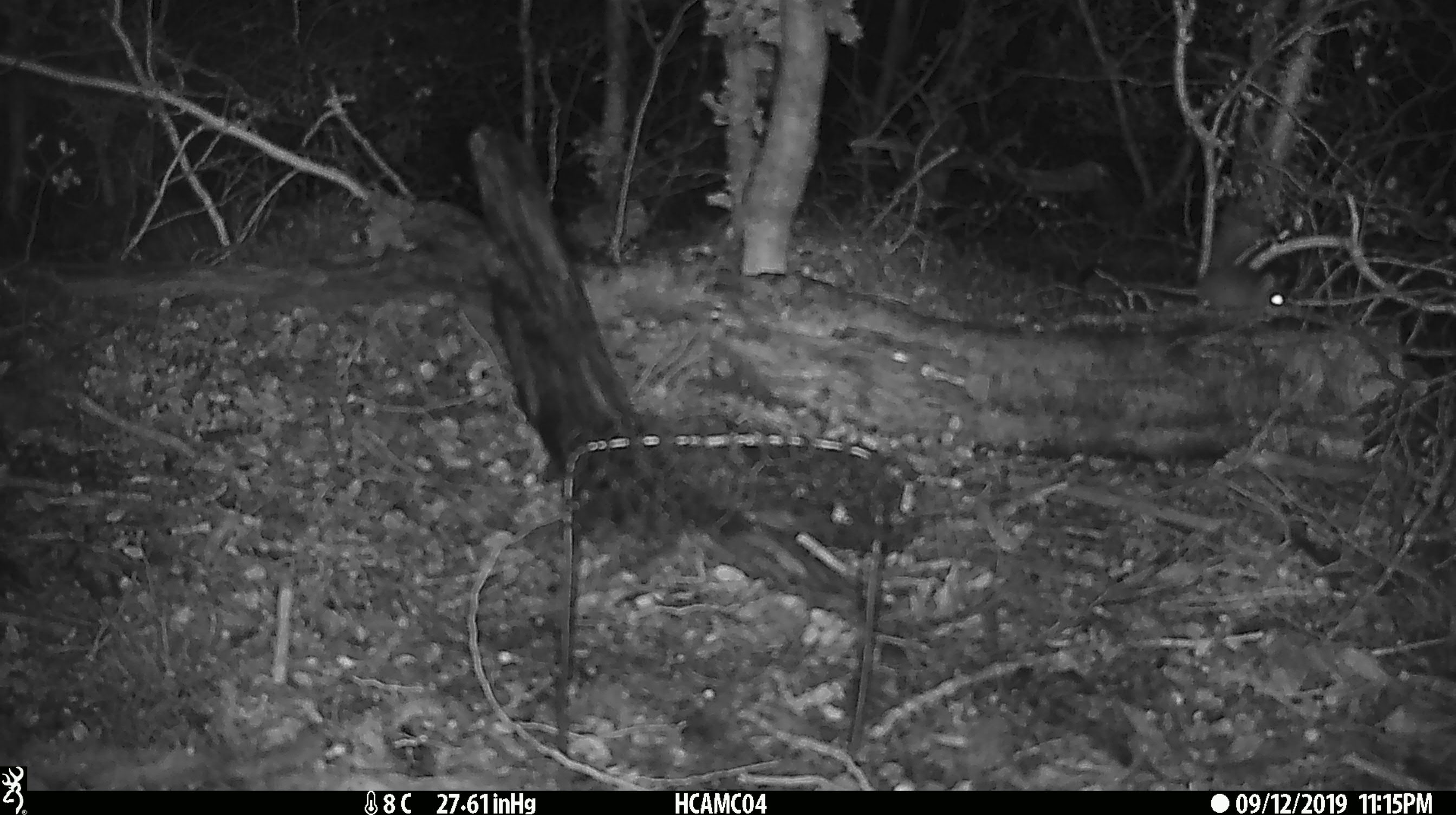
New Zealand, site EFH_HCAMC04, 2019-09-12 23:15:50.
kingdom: Animalia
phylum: Chordata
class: Mammalia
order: Rodentia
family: Muridae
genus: Mus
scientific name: Mus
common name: mouse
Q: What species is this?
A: Mouse (Mus).